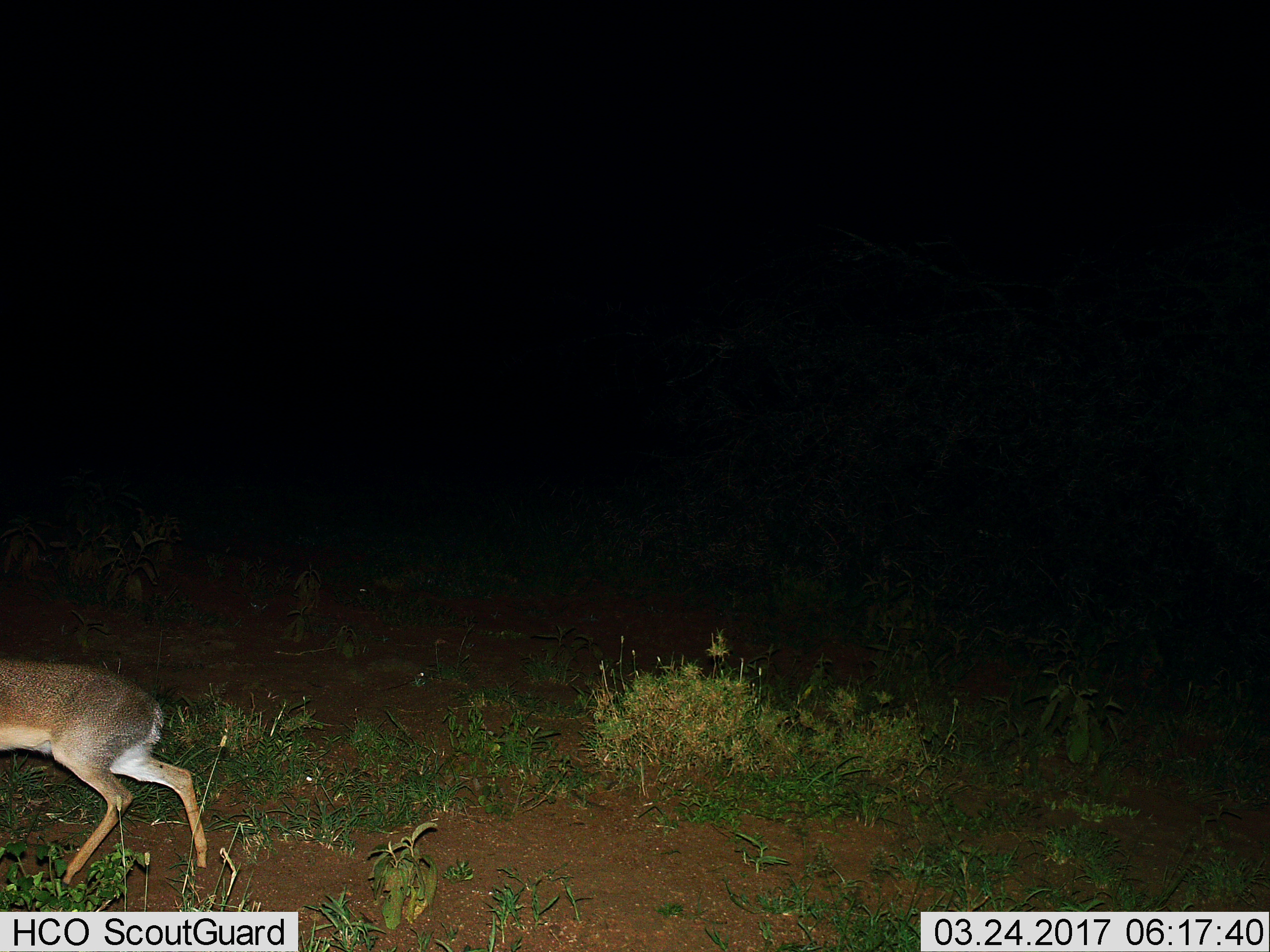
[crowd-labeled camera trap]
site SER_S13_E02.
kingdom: Animalia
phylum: Chordata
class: Mammalia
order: Artiodactyla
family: Bovidae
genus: Madoqua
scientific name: Madoqua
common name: dik-dik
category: dikdik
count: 1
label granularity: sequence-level